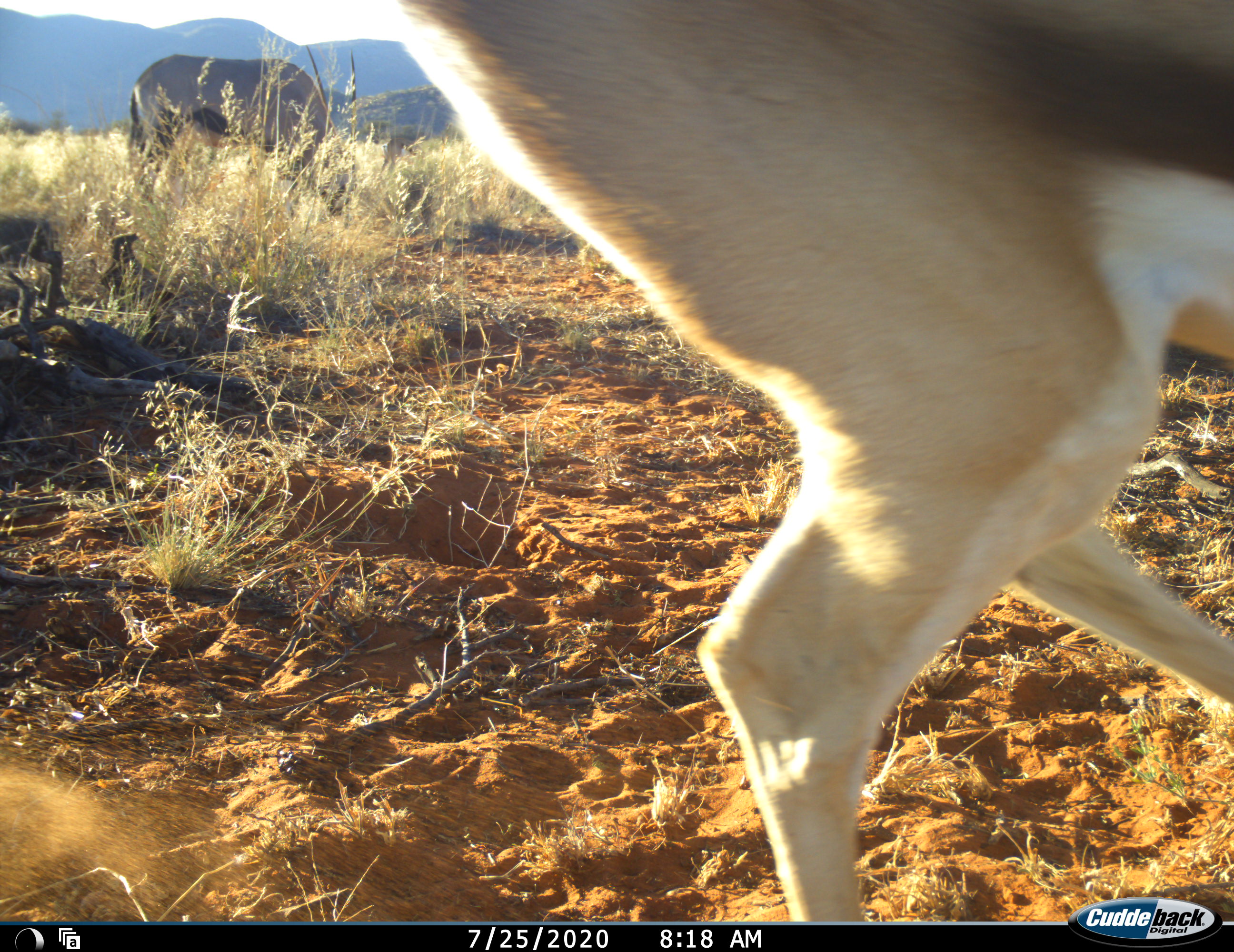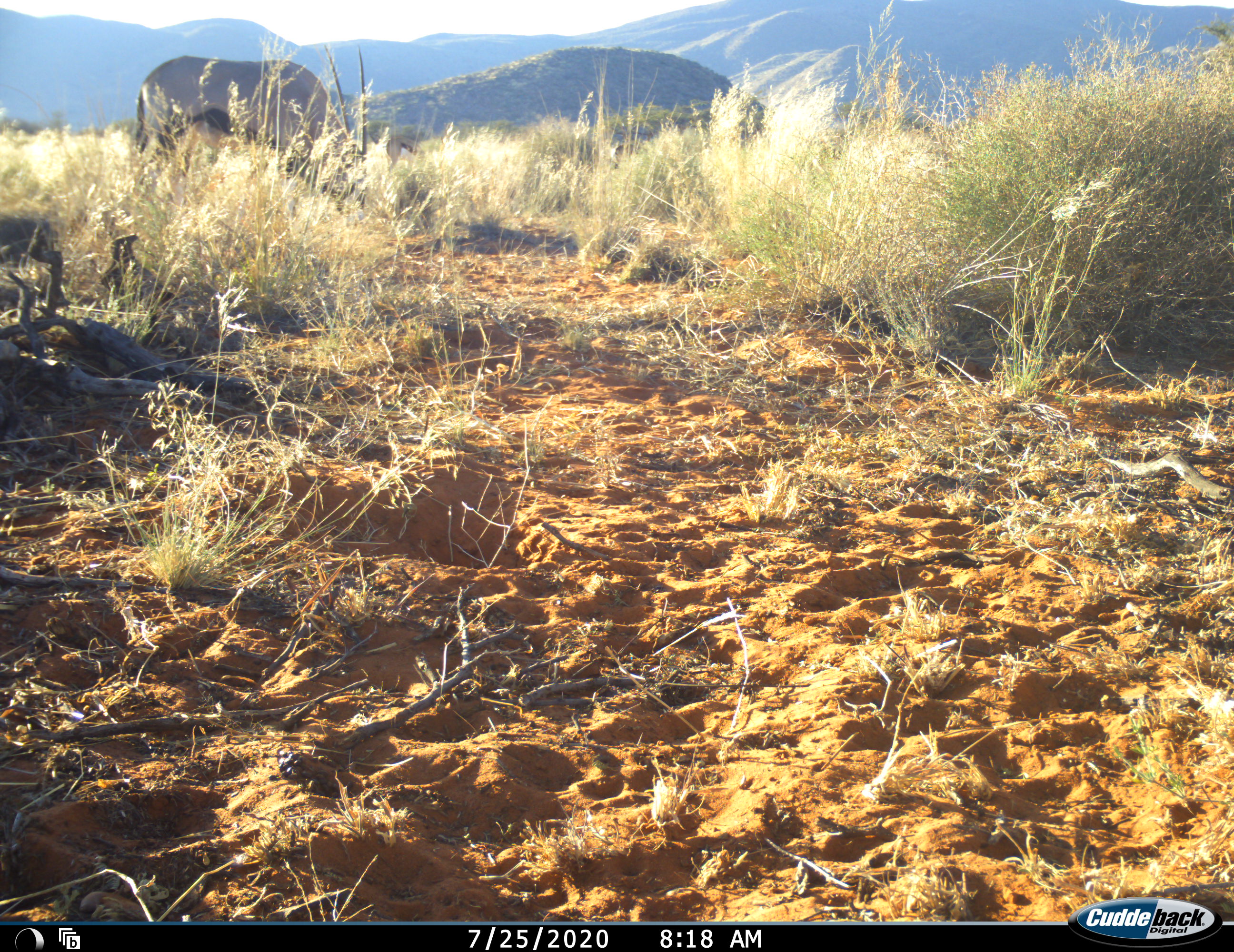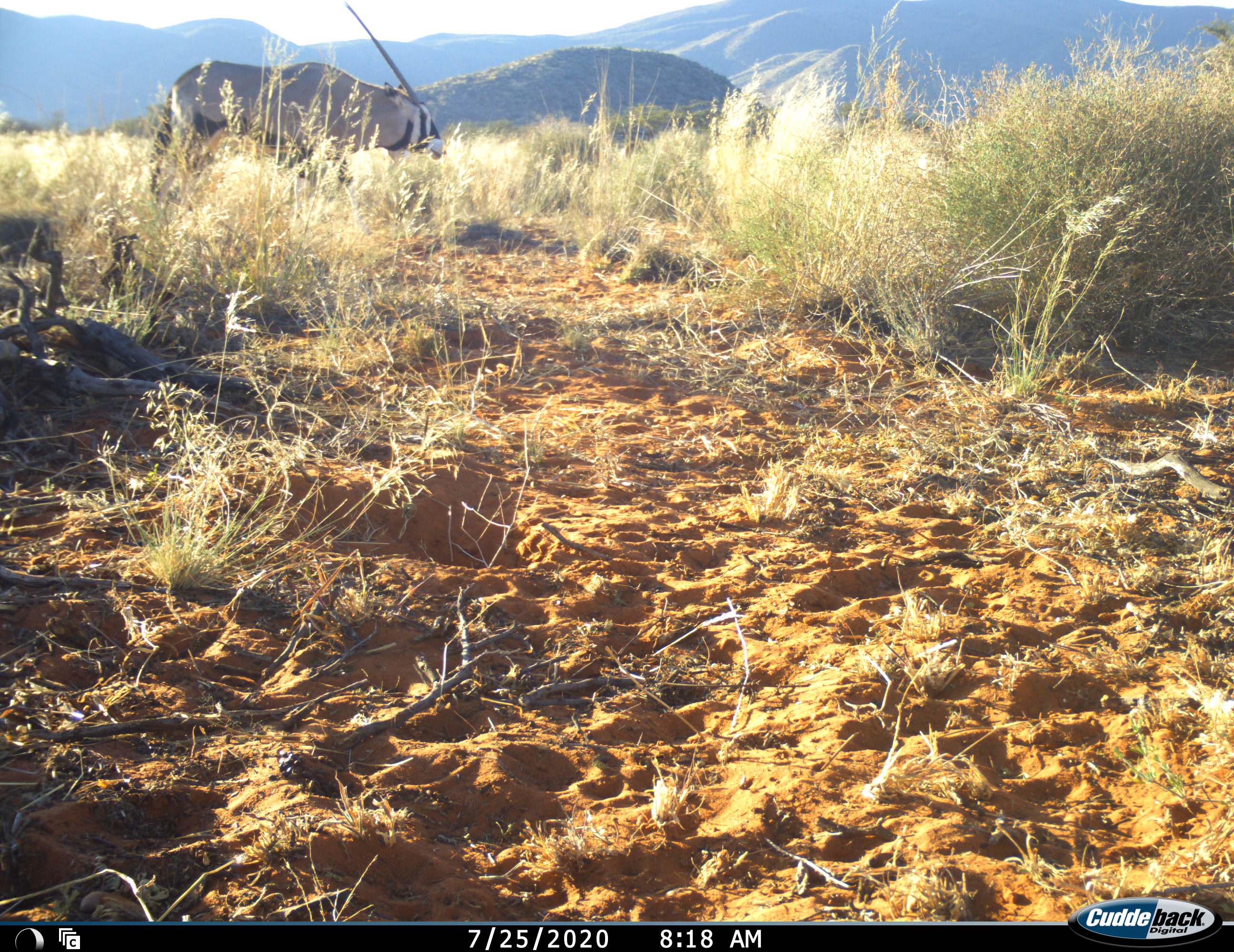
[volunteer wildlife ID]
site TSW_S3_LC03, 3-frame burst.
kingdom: Animalia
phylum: Chordata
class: Mammalia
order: Artiodactyla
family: Bovidae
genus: Oryx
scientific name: Oryx gazella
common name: gemsbok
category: oryx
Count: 1.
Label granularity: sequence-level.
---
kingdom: Animalia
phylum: Chordata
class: Mammalia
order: Artiodactyla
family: Bovidae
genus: Antidorcas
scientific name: Antidorcas marsupialis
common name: springbok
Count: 1.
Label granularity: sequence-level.